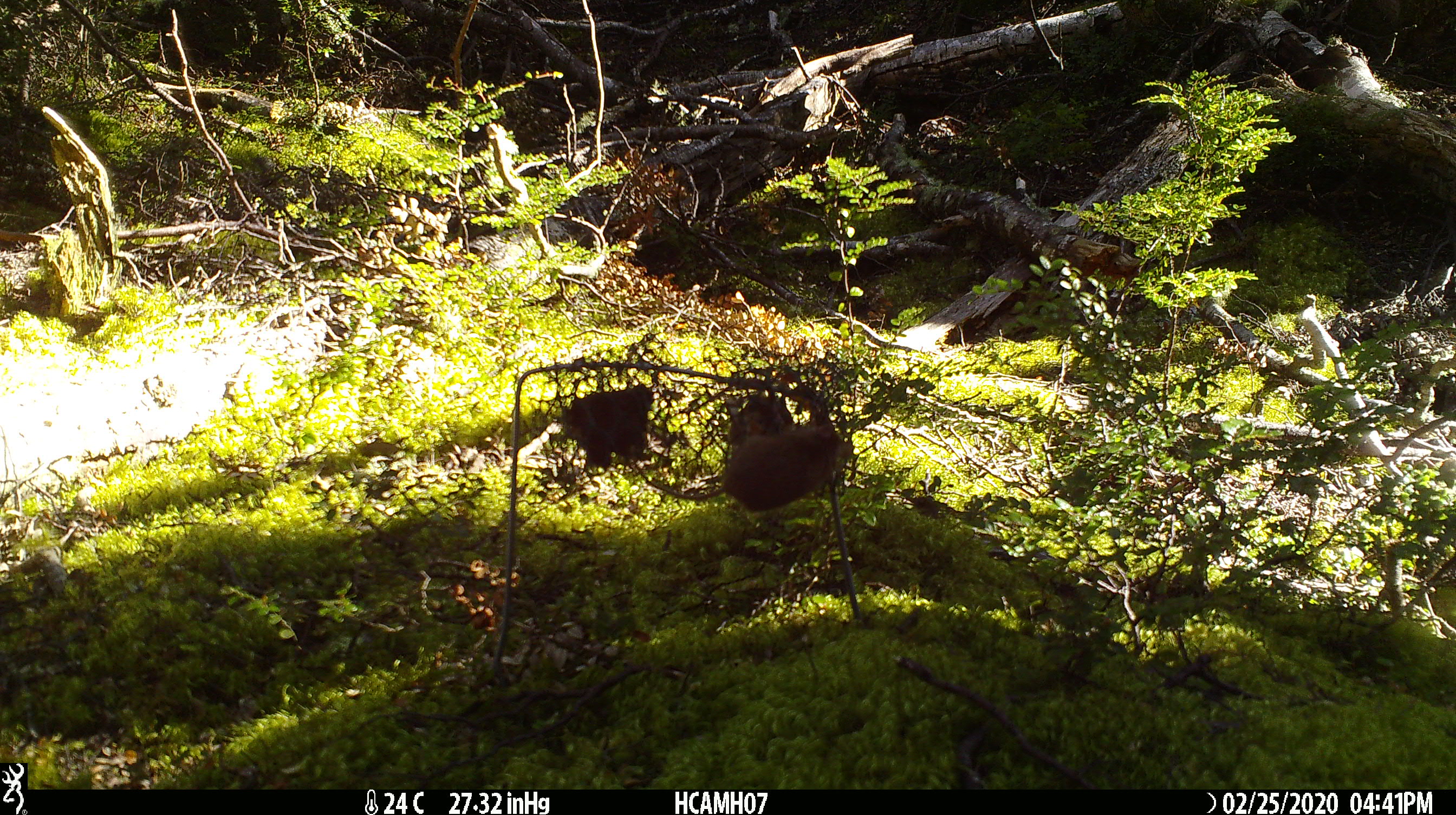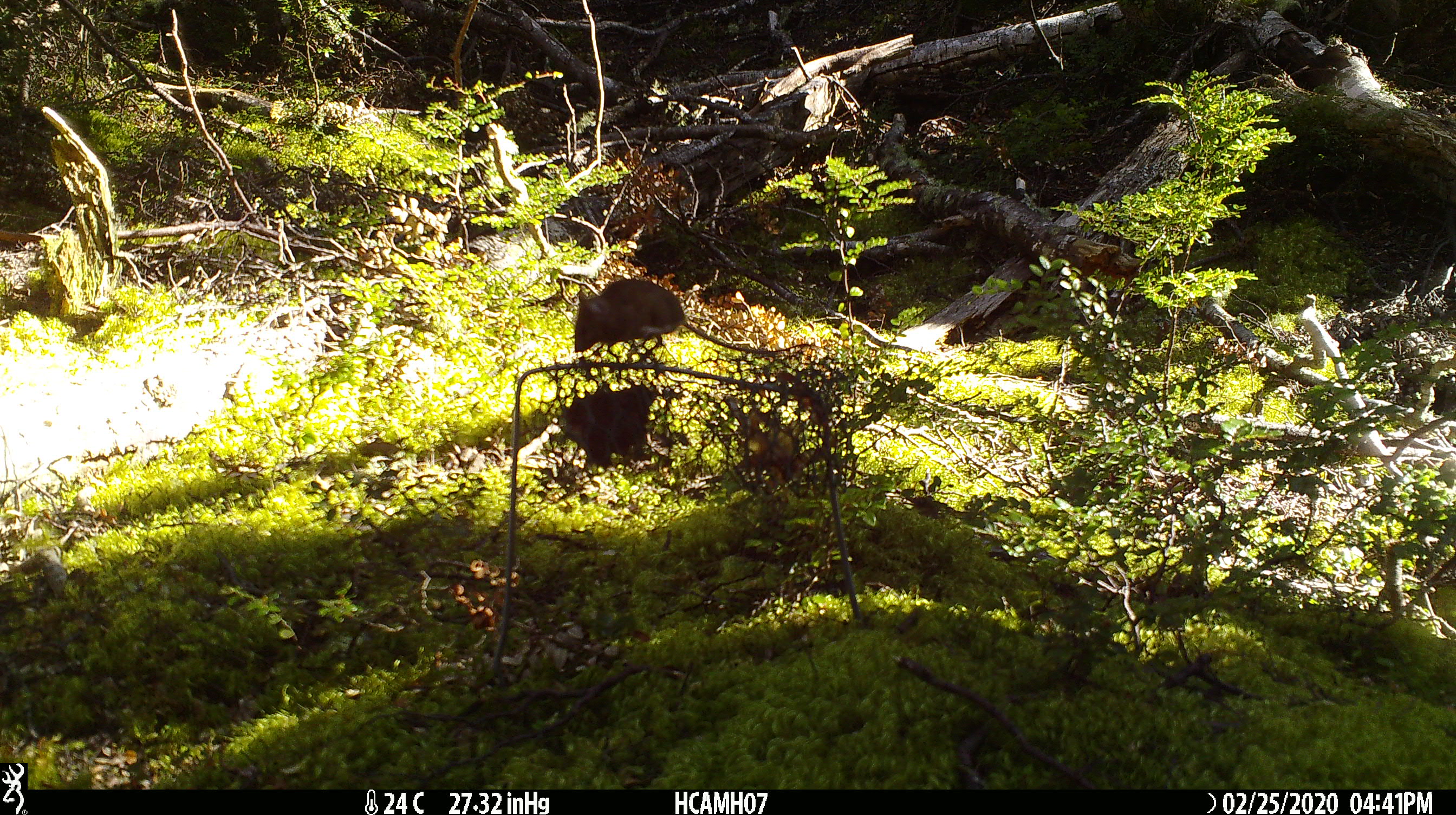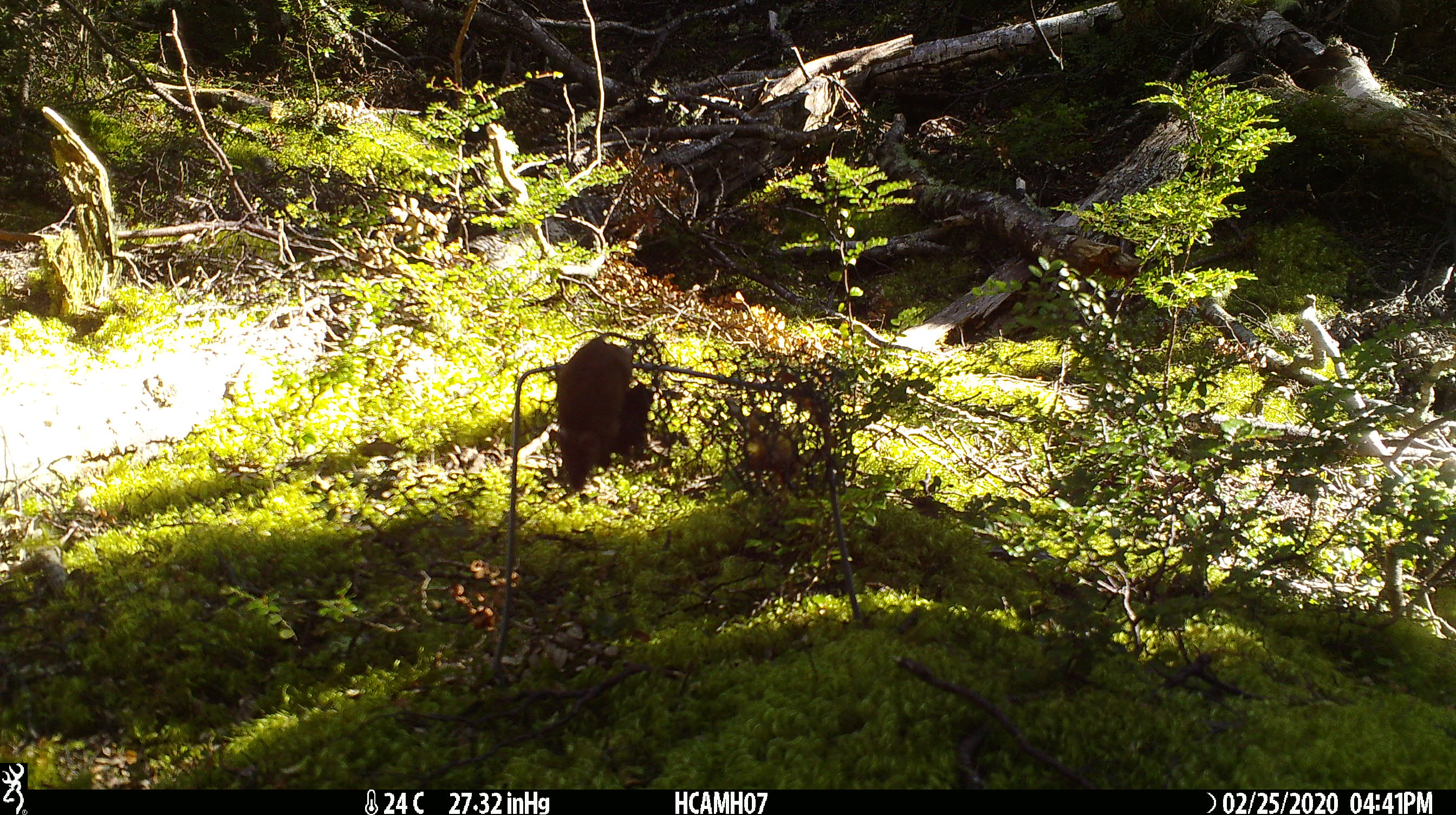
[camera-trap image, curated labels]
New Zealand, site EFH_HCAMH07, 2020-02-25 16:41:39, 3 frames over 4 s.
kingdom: Animalia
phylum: Chordata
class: Mammalia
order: Rodentia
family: Muridae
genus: Mus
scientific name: Mus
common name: mouse